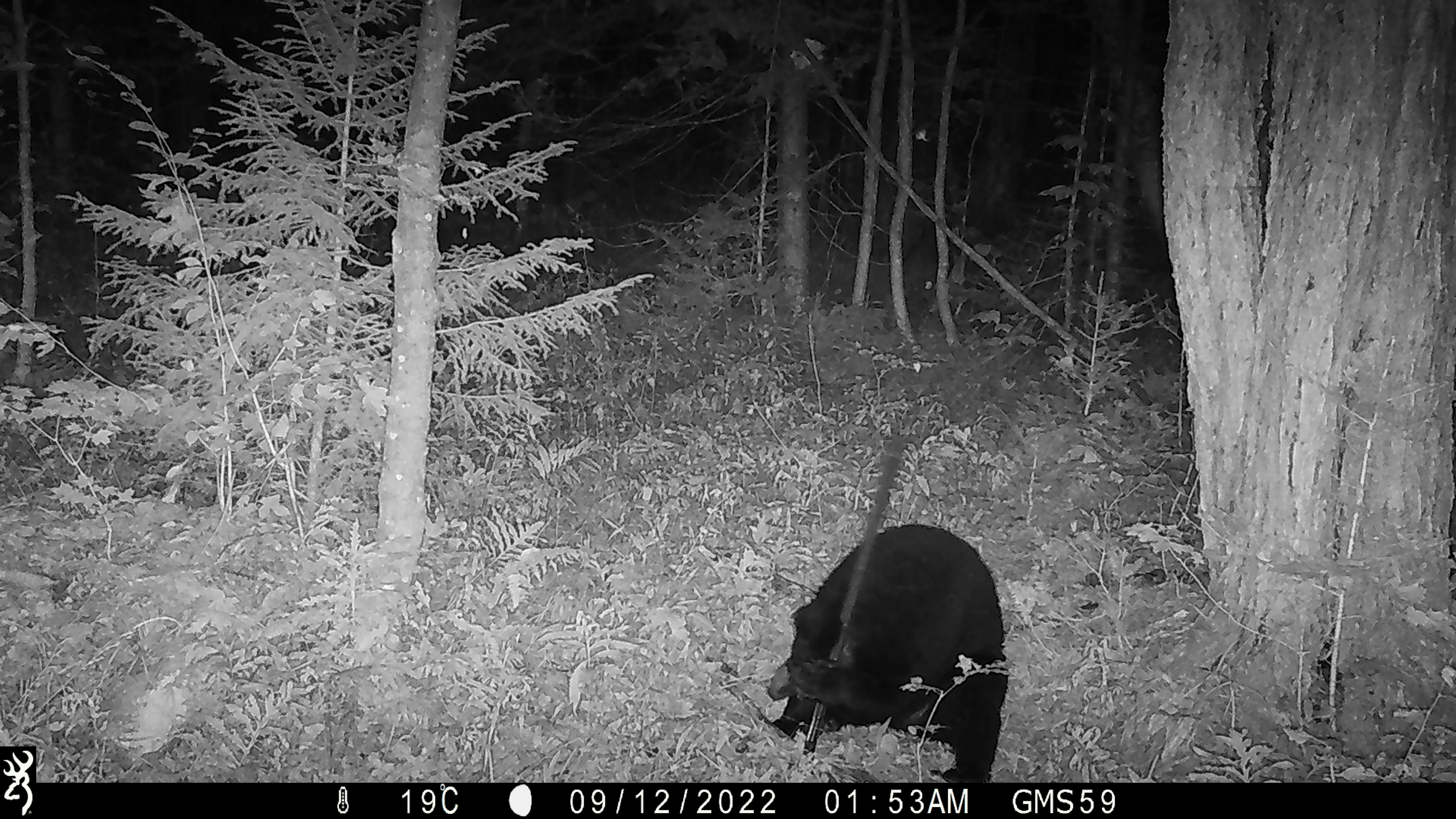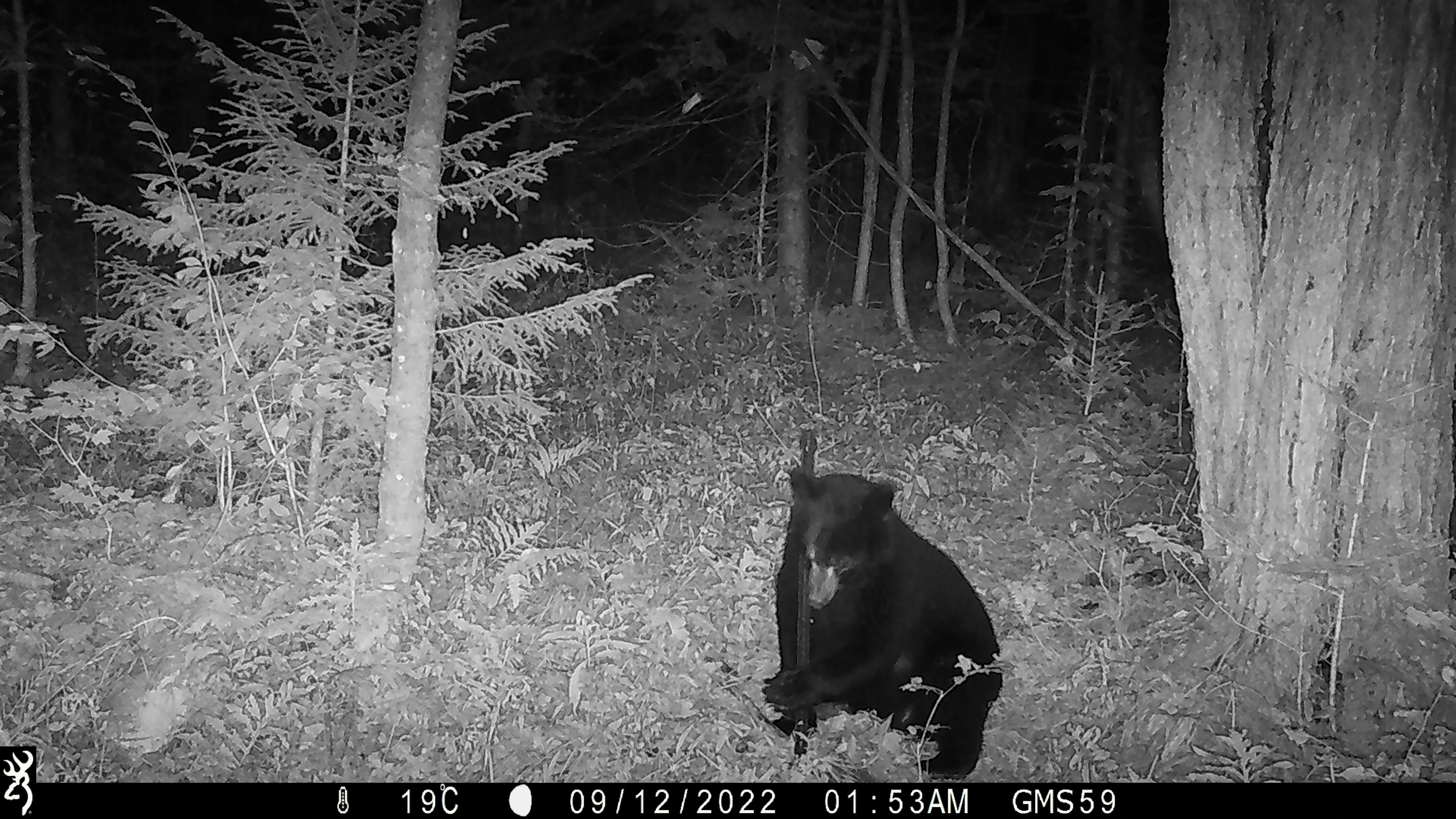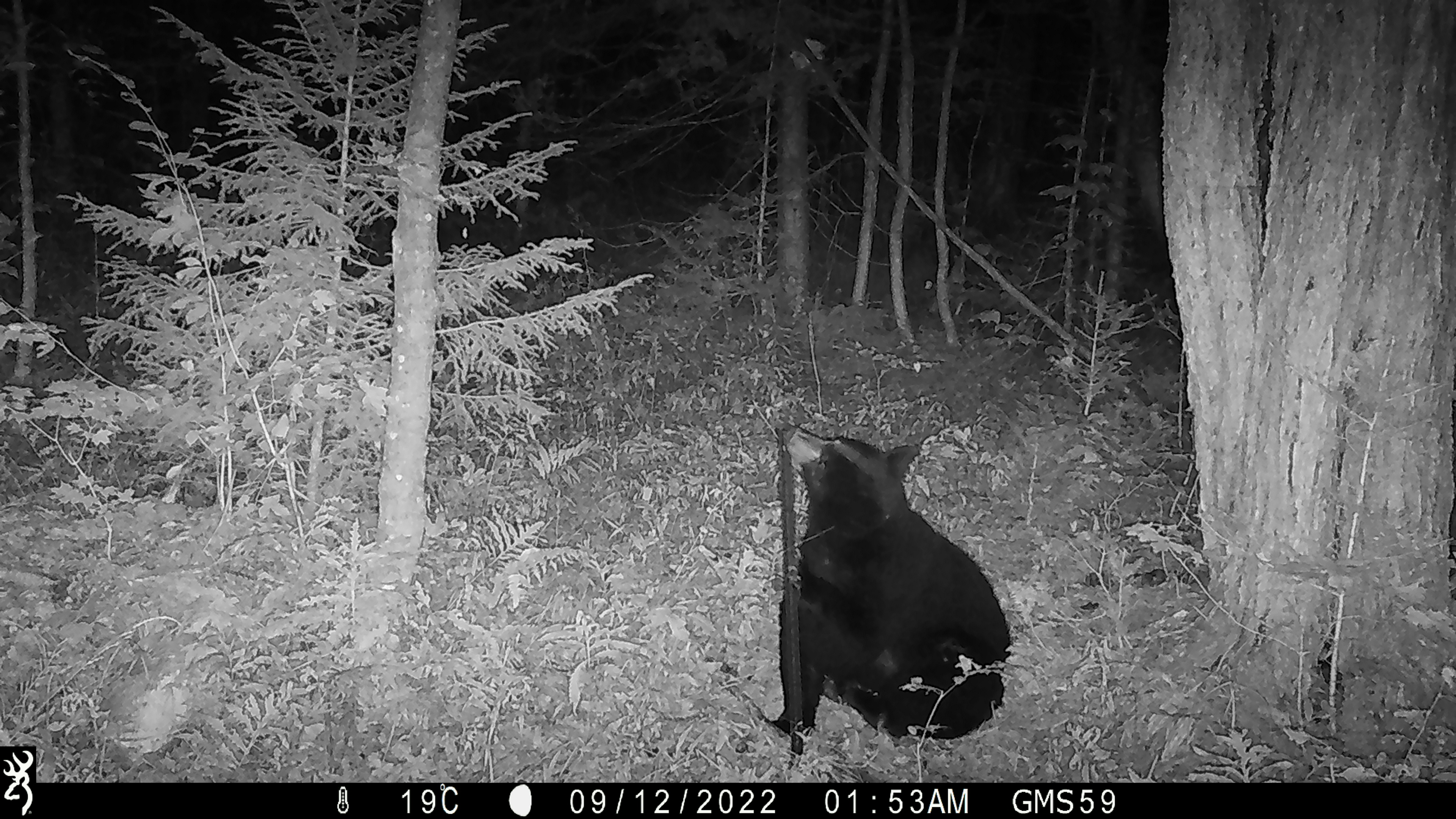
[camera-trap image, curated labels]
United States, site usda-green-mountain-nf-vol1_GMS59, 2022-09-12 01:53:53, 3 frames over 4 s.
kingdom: Animalia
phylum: Chordata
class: Mammalia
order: Carnivora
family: Ursidae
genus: Ursus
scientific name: Ursus americanus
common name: black bear